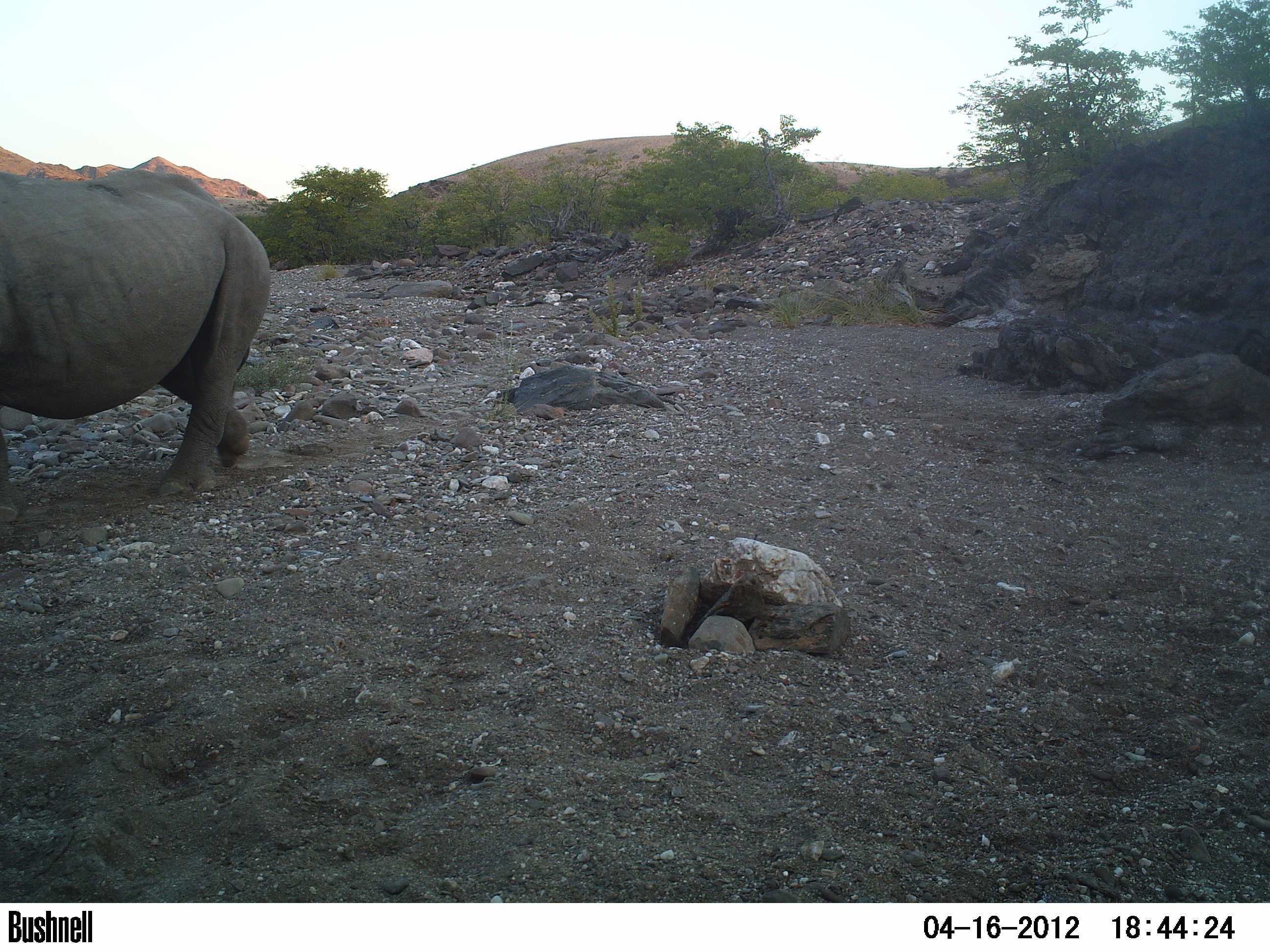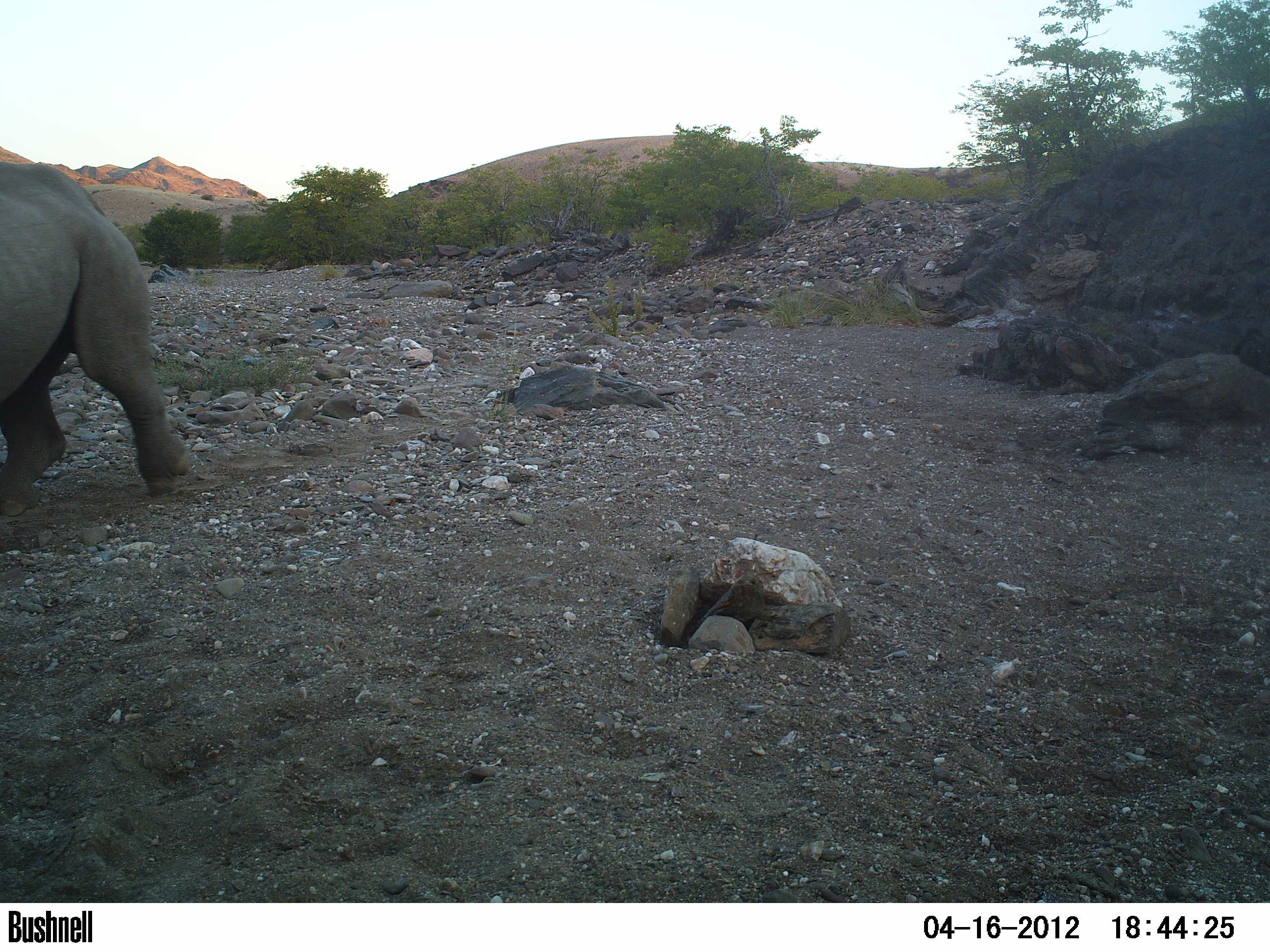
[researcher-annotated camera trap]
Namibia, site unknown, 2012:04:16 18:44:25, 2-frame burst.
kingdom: Animalia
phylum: Chordata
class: Mammalia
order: Perissodactyla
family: Rhinocerotidae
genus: Diceros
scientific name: Diceros bicornis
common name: black rhinoceros